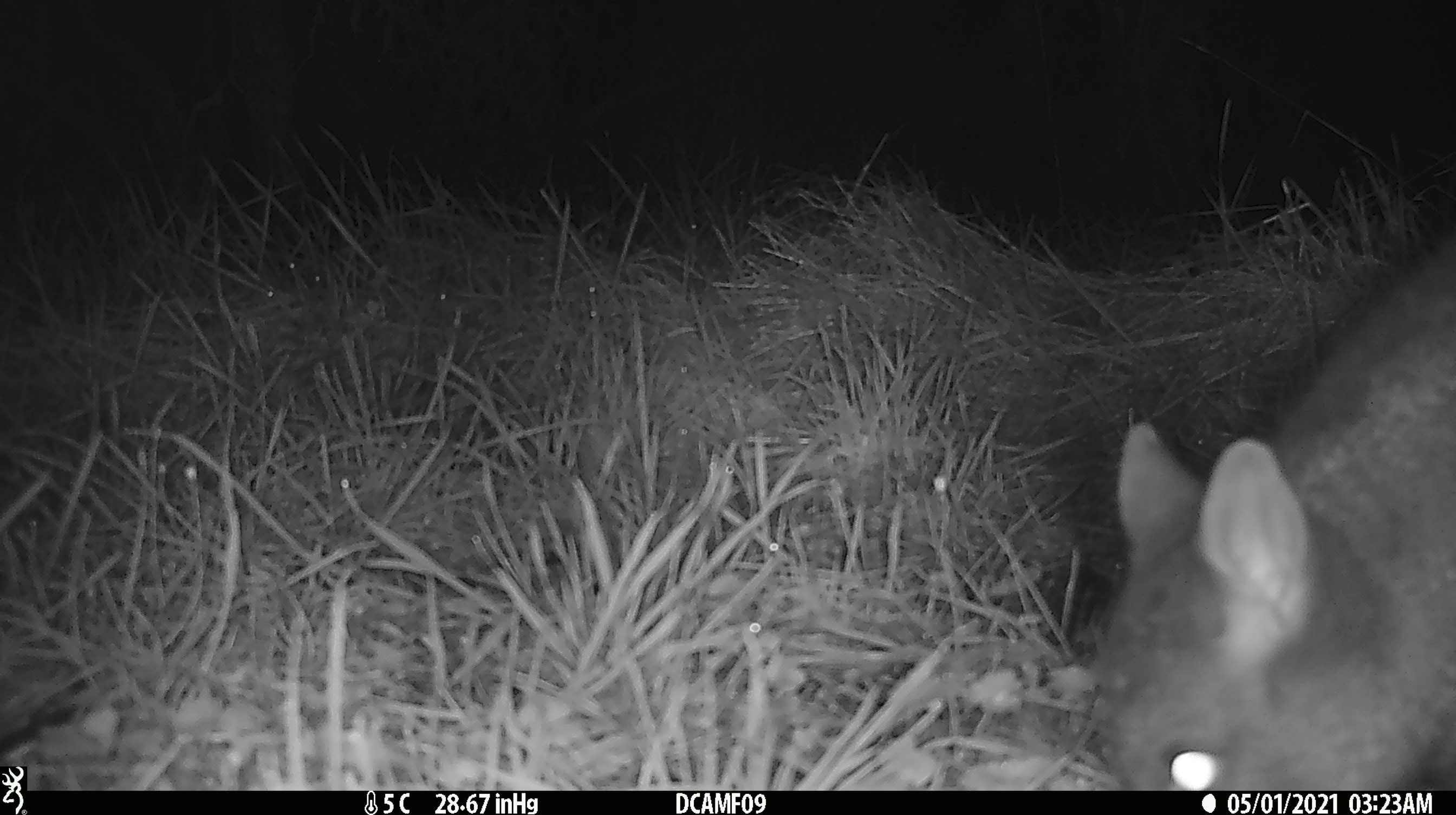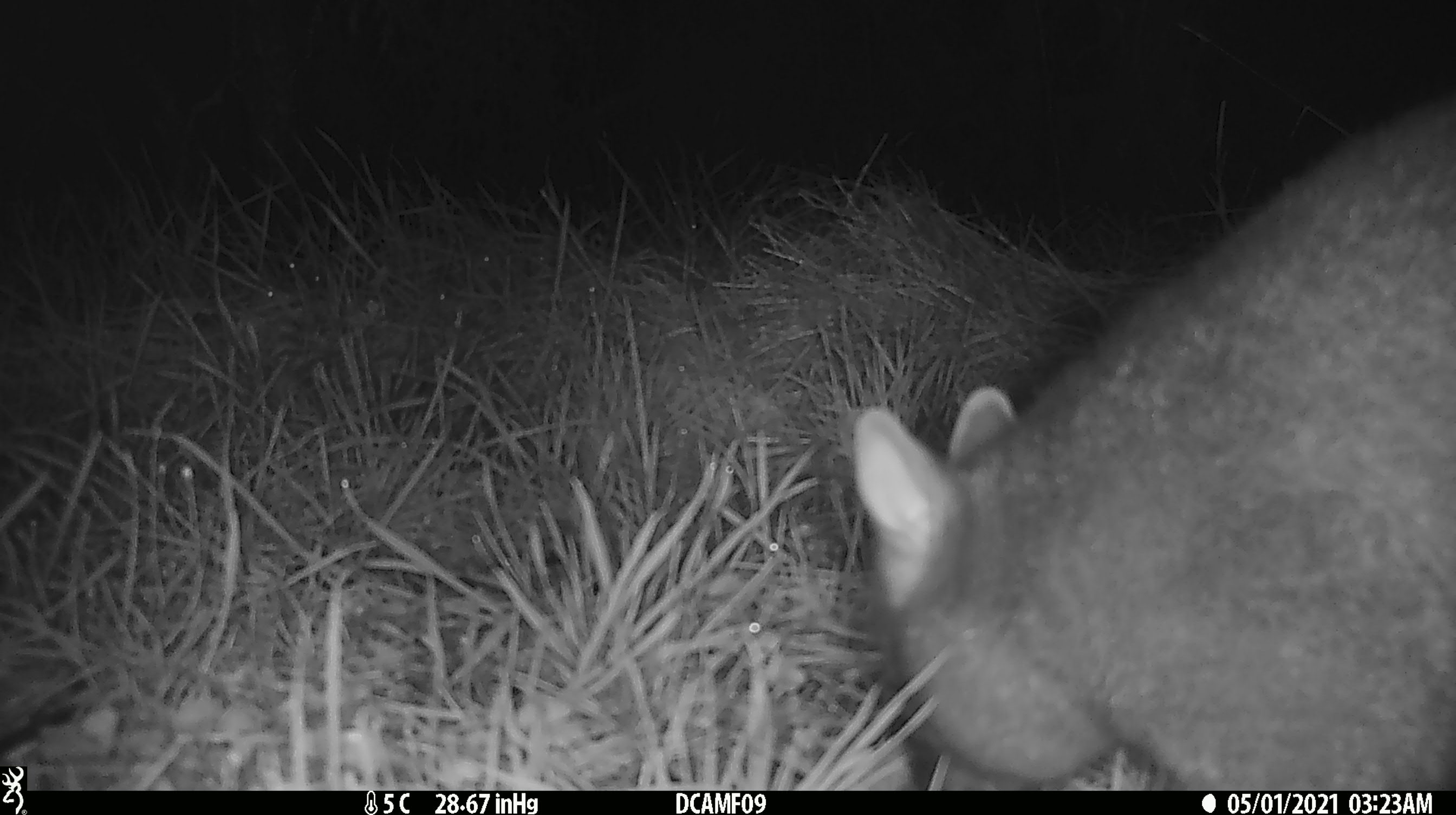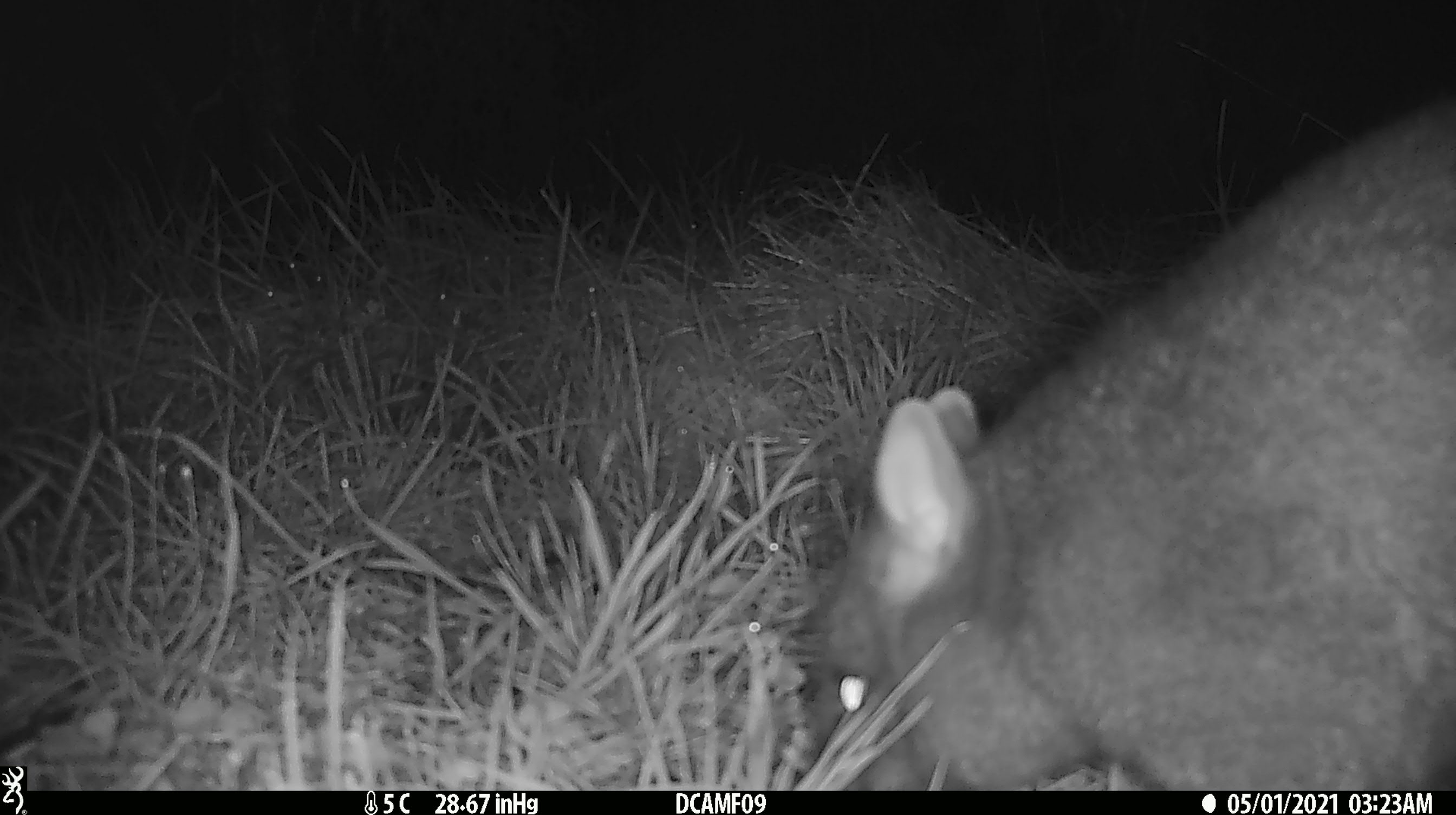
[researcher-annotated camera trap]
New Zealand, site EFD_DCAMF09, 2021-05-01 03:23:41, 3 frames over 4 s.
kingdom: Animalia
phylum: Chordata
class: Mammalia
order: Diprotodontia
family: Phalangeridae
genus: Trichosurus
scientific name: Trichosurus vulpecula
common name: common brushtail possum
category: possum